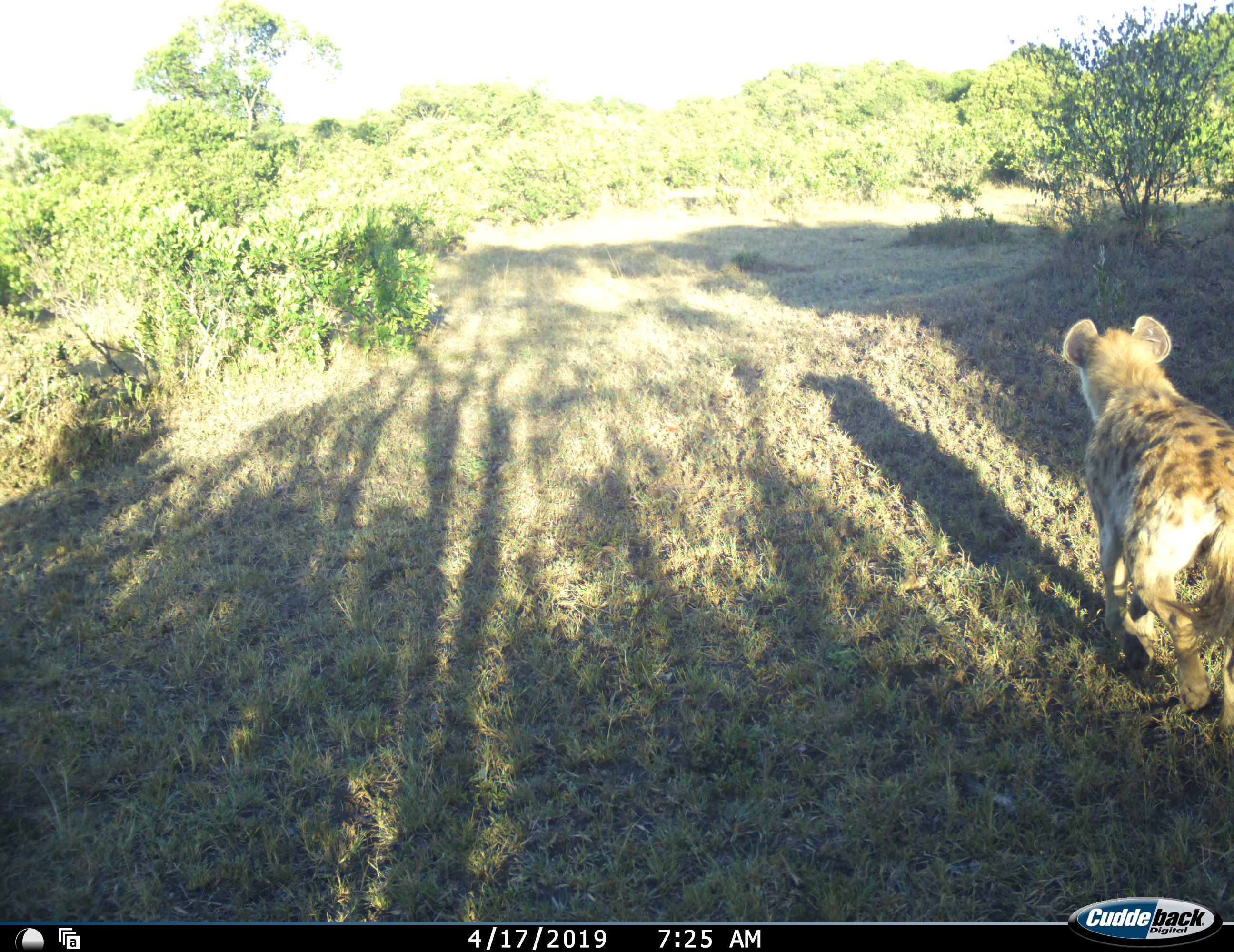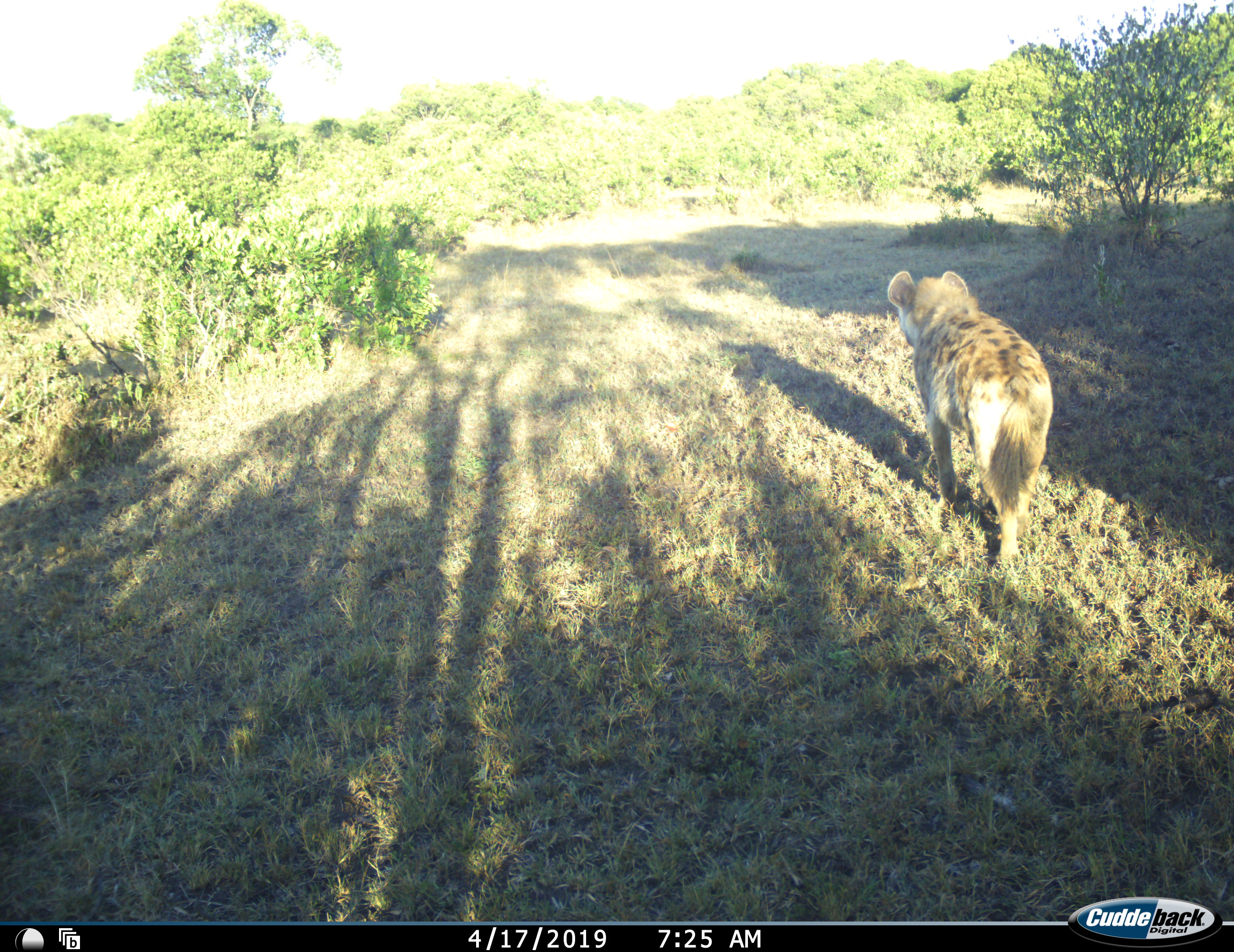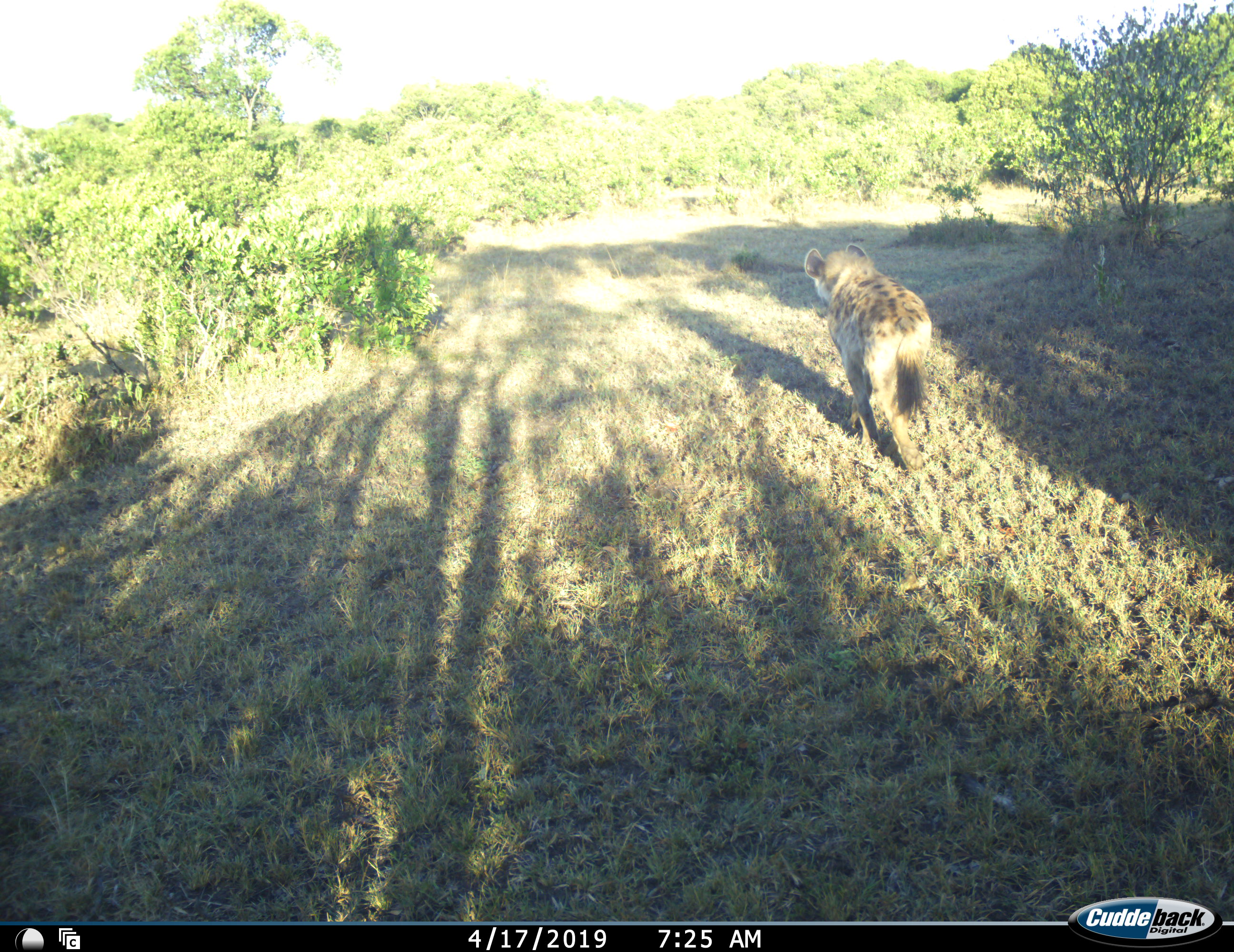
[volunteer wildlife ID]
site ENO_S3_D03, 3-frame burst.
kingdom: Animalia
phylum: Chordata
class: Mammalia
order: Carnivora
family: Hyaenidae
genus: Crocuta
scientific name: Crocuta crocuta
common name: spotted hyena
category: hyenaspotted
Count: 1.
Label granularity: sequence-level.